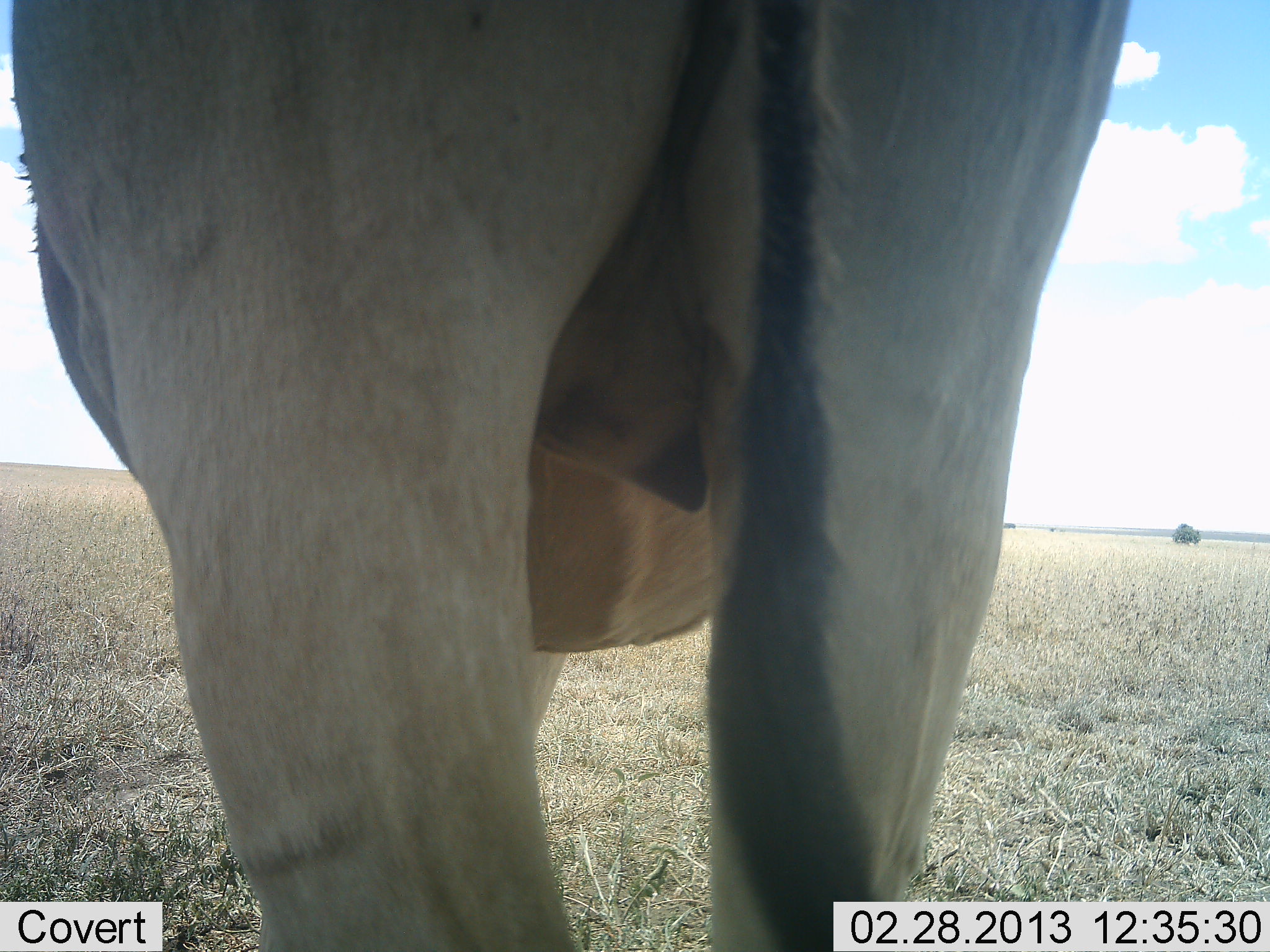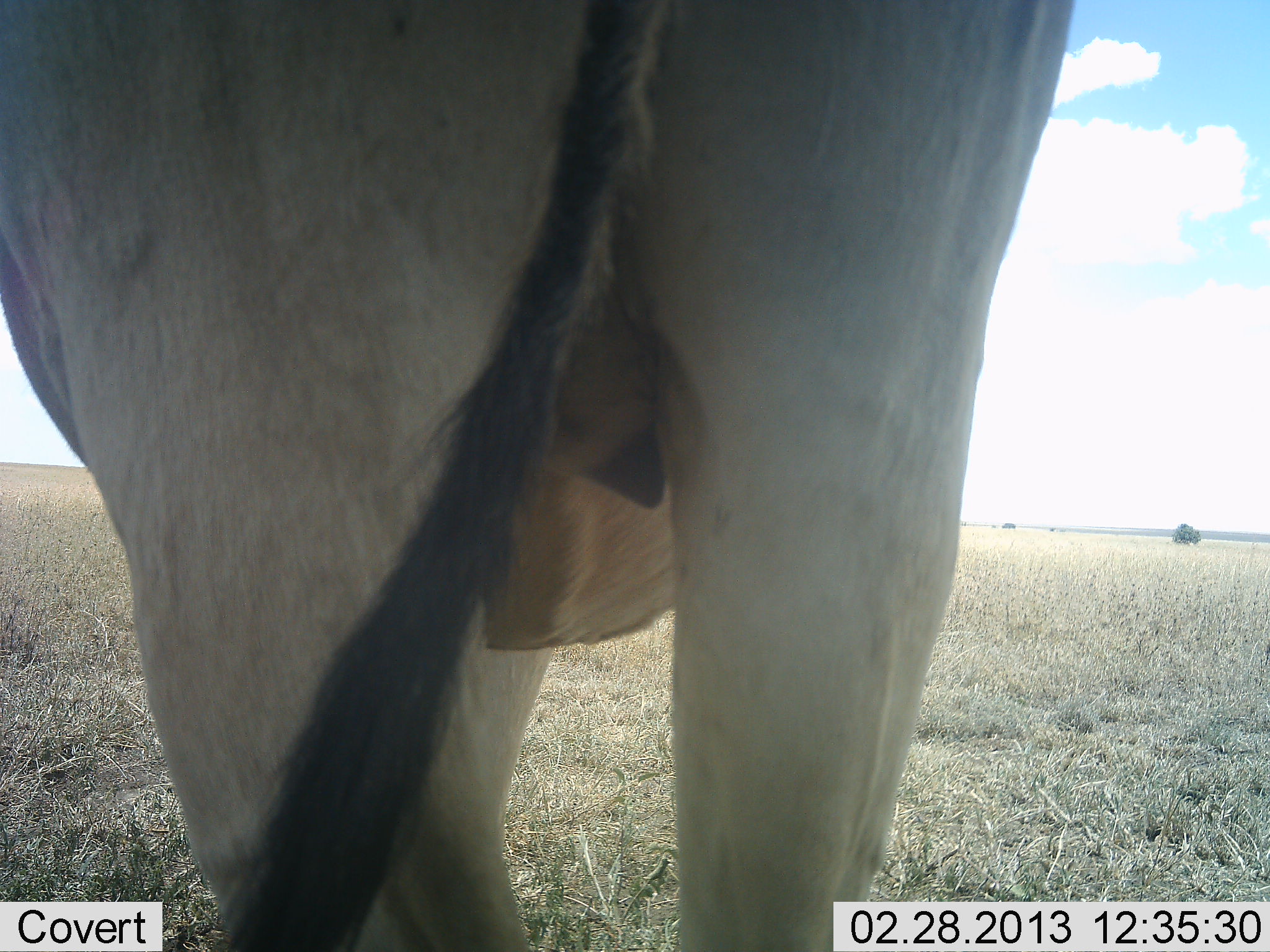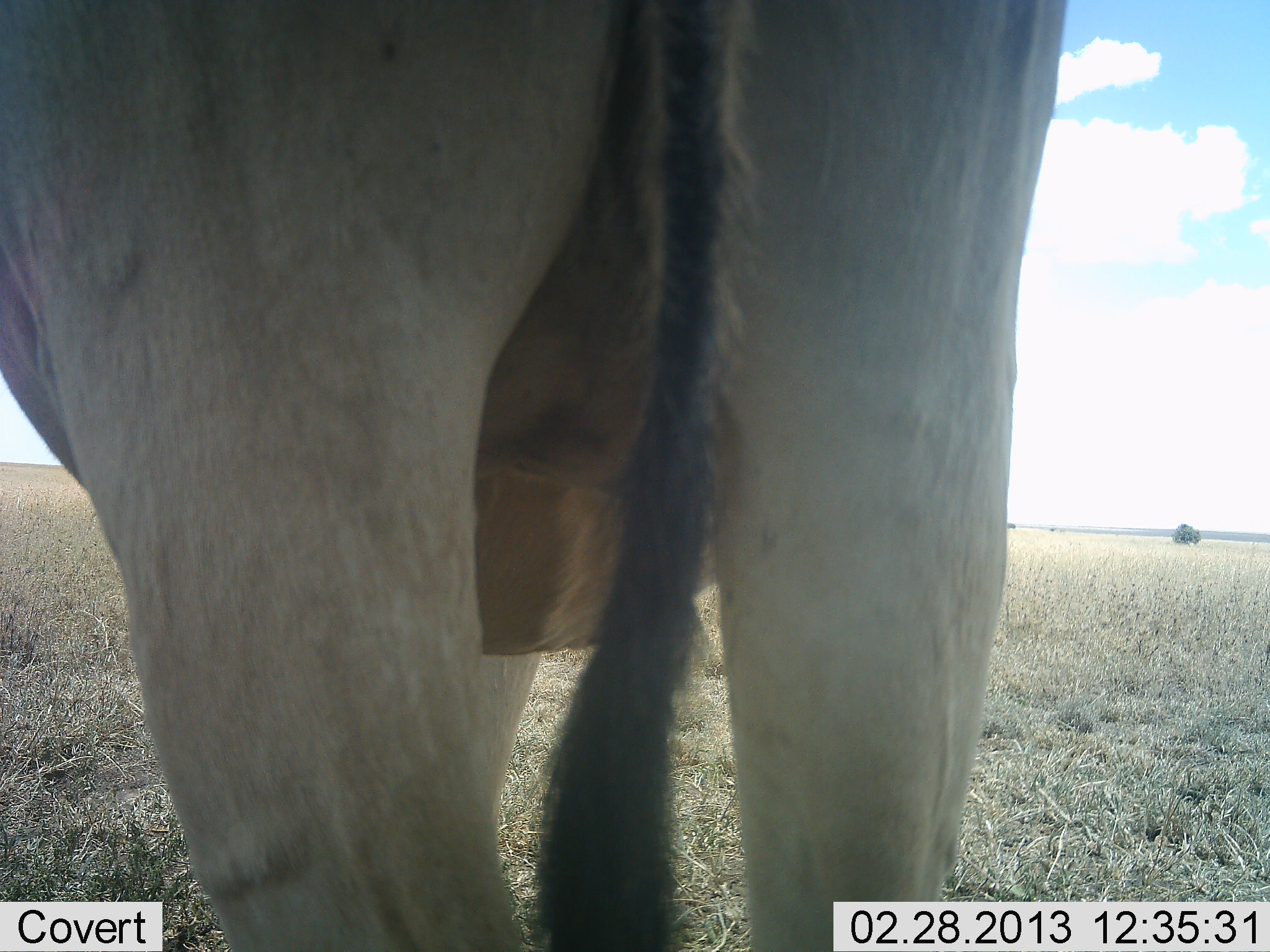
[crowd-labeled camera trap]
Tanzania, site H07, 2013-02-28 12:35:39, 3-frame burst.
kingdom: Animalia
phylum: Chordata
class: Mammalia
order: Artiodactyla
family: Bovidae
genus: Alcelaphus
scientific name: Alcelaphus buselaphus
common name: hartebeest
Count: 1.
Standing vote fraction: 88%.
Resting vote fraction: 0%.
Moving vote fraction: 12%.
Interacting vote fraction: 6%.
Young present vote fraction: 0%.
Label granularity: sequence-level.